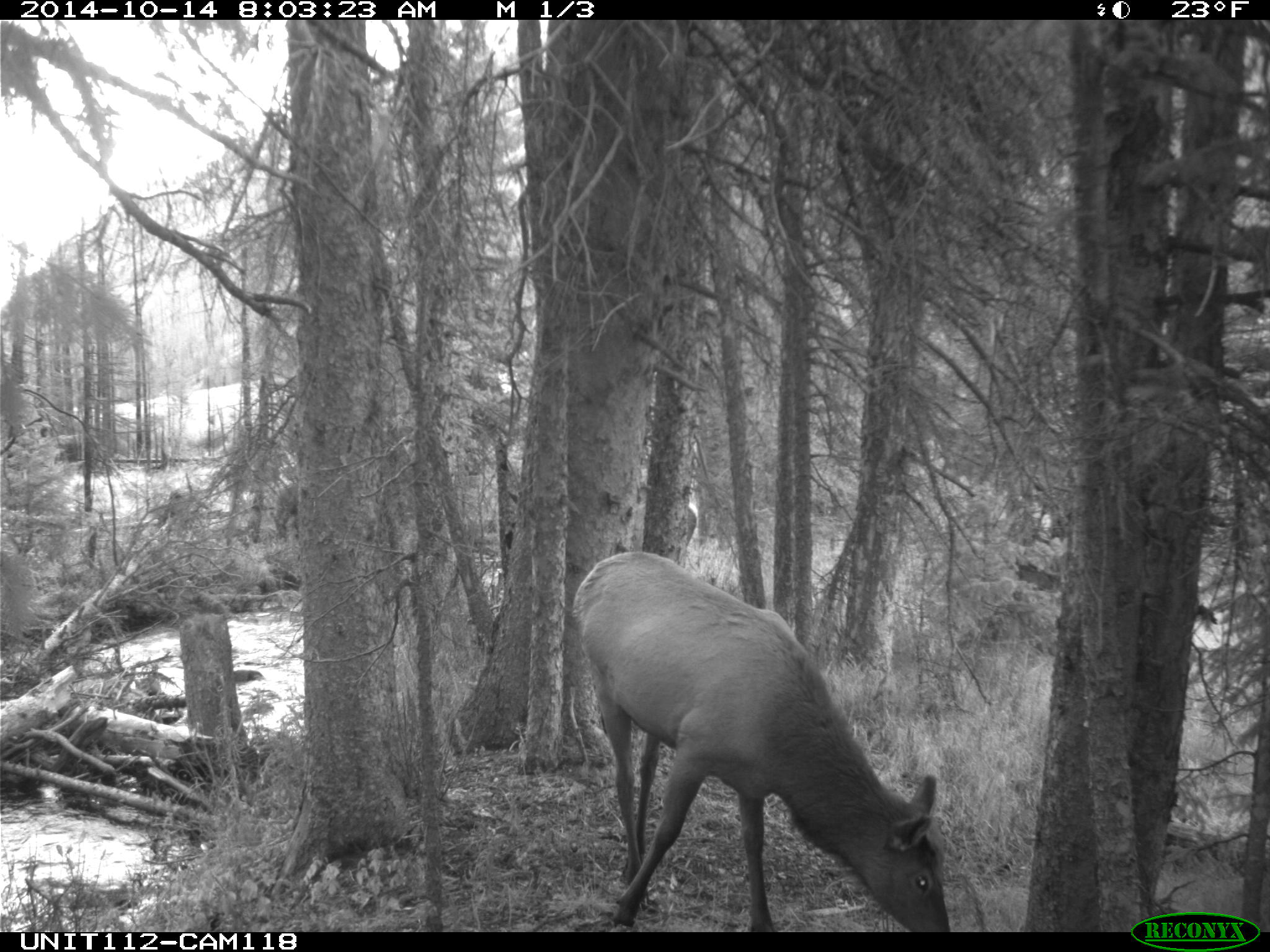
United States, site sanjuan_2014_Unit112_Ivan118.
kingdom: Animalia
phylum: Chordata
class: Mammalia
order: Artiodactyla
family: Cervidae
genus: Cervus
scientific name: Cervus elaphus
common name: red deer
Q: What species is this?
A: Cervus elaphus (red deer).